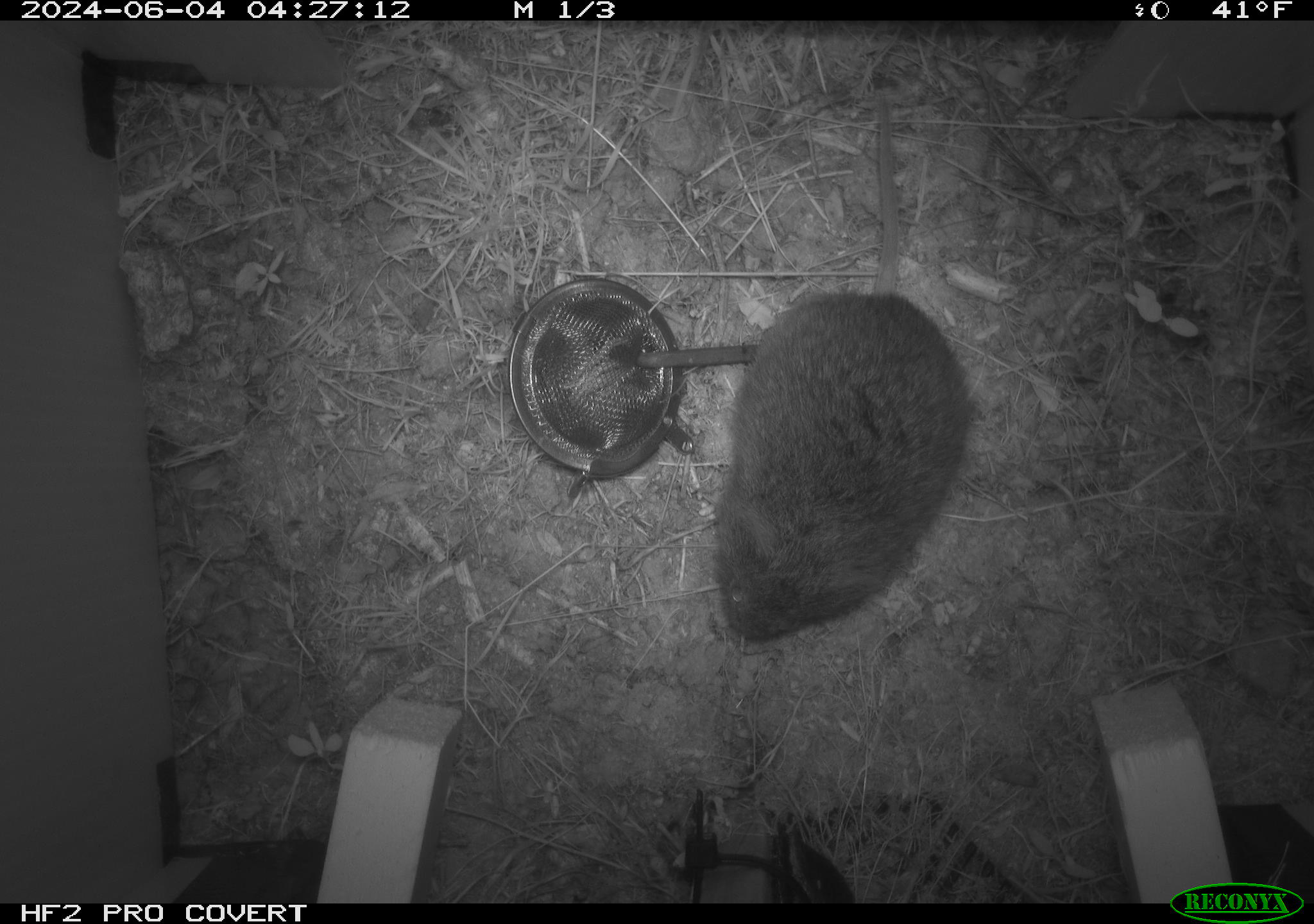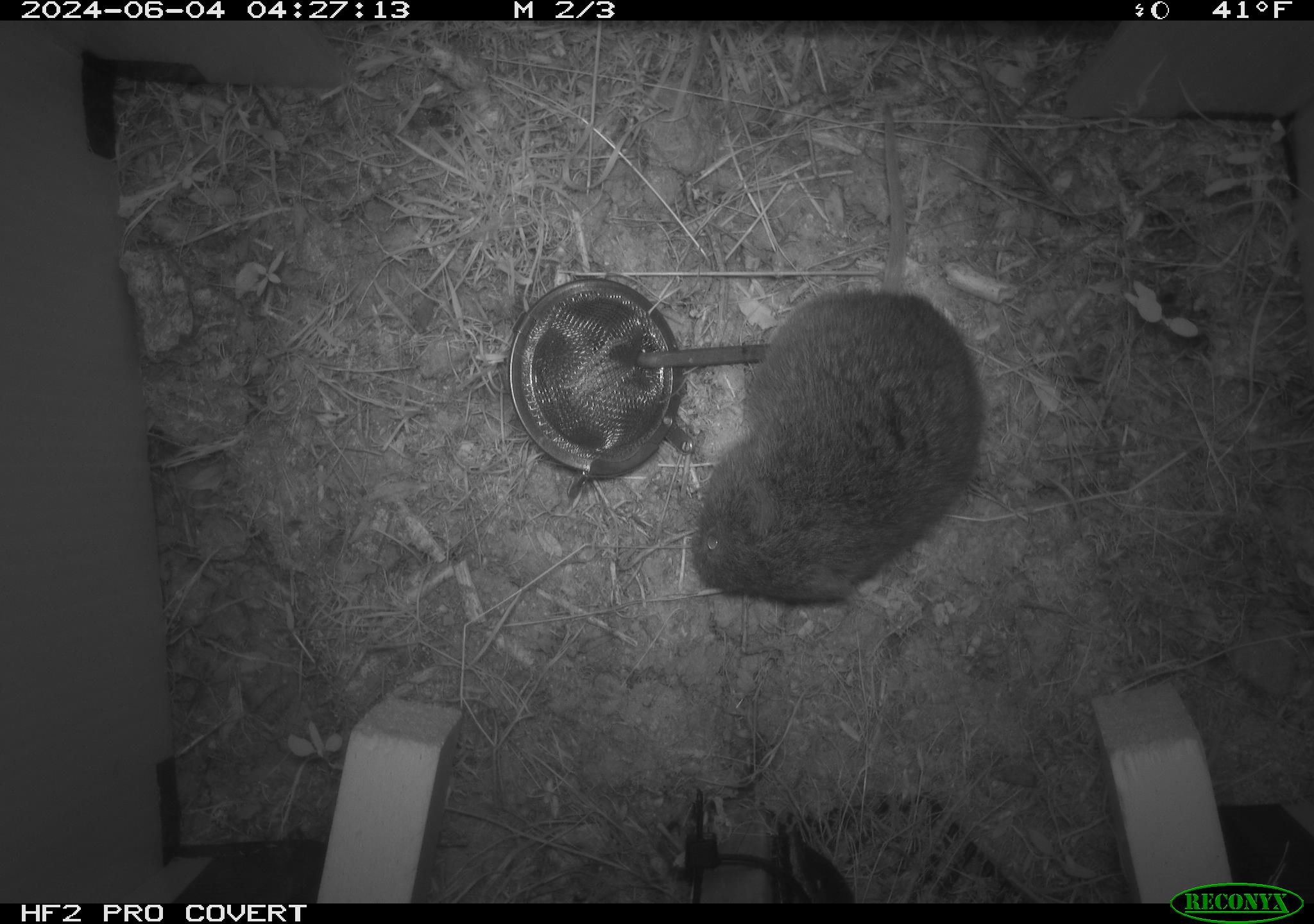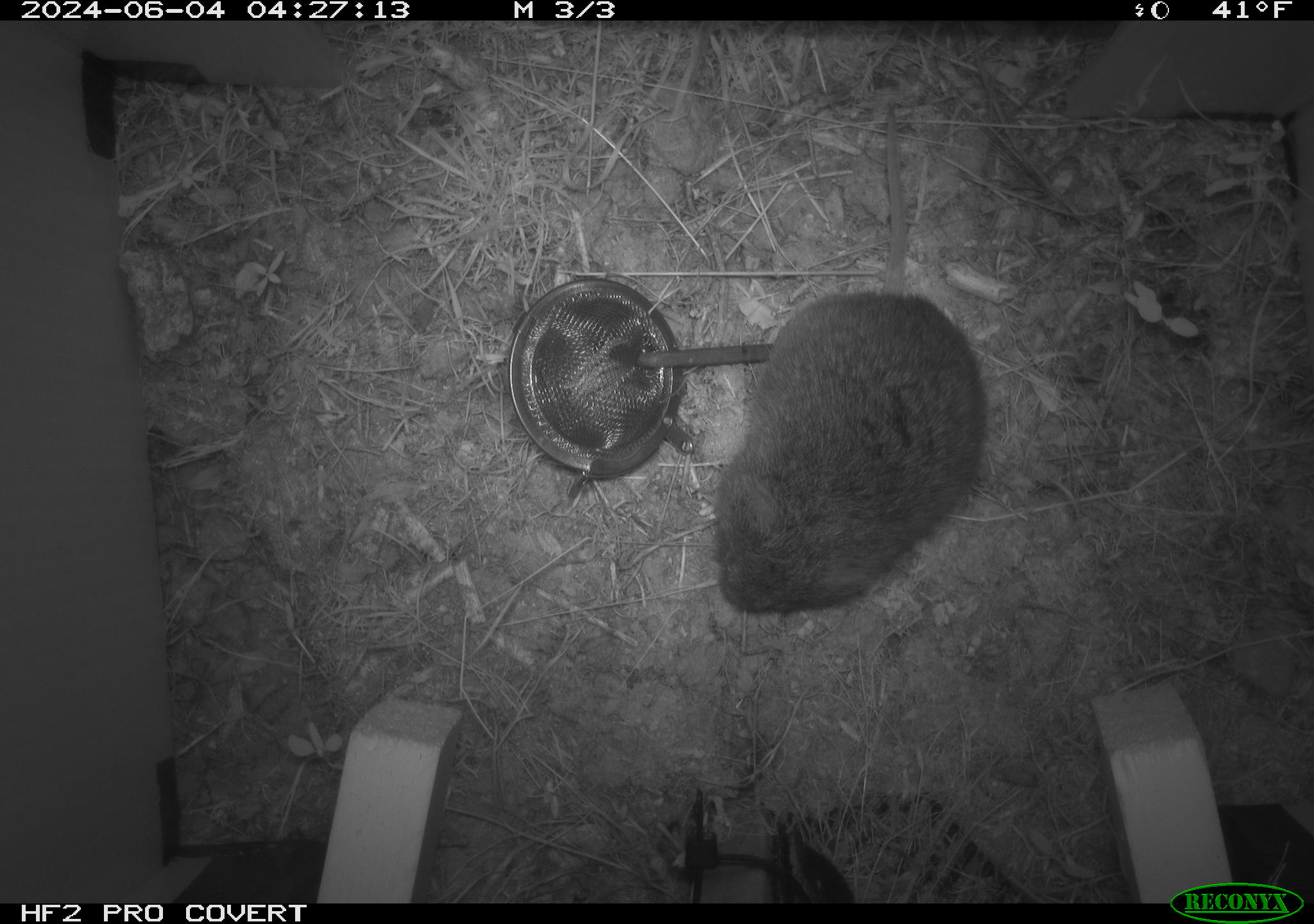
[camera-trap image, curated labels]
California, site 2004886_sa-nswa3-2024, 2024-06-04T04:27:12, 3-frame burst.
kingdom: Animalia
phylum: Chordata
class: Mammalia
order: Rodentia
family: Cricetidae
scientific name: Arvicolinae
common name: voles, lemmings, and muskrats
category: arvicolinae subfamily